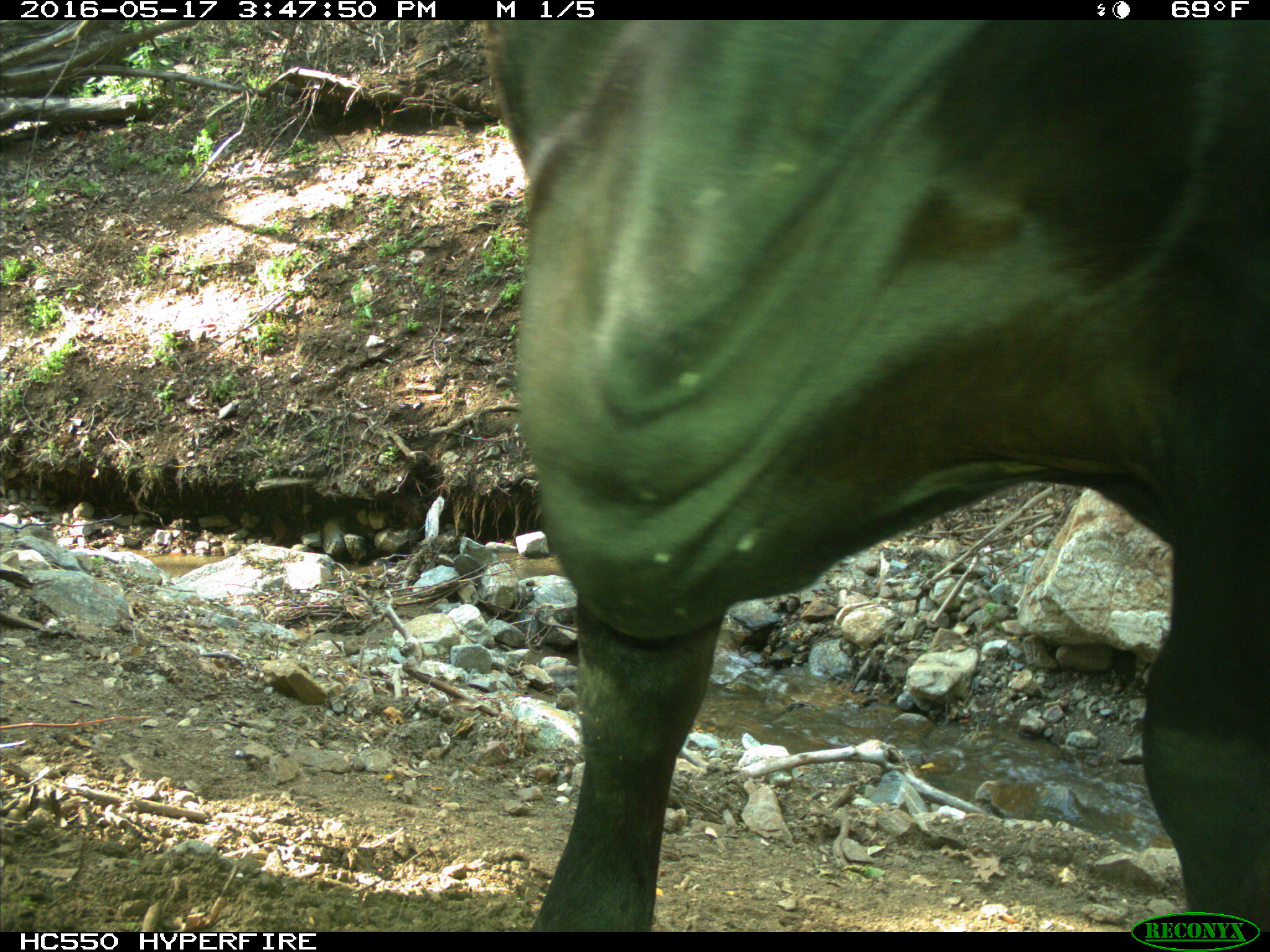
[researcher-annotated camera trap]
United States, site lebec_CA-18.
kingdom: Animalia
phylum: Chordata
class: Mammalia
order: Artiodactyla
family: Bovidae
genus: Bos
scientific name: Bos taurus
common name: domestic cow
Bos taurus (domestic cow).